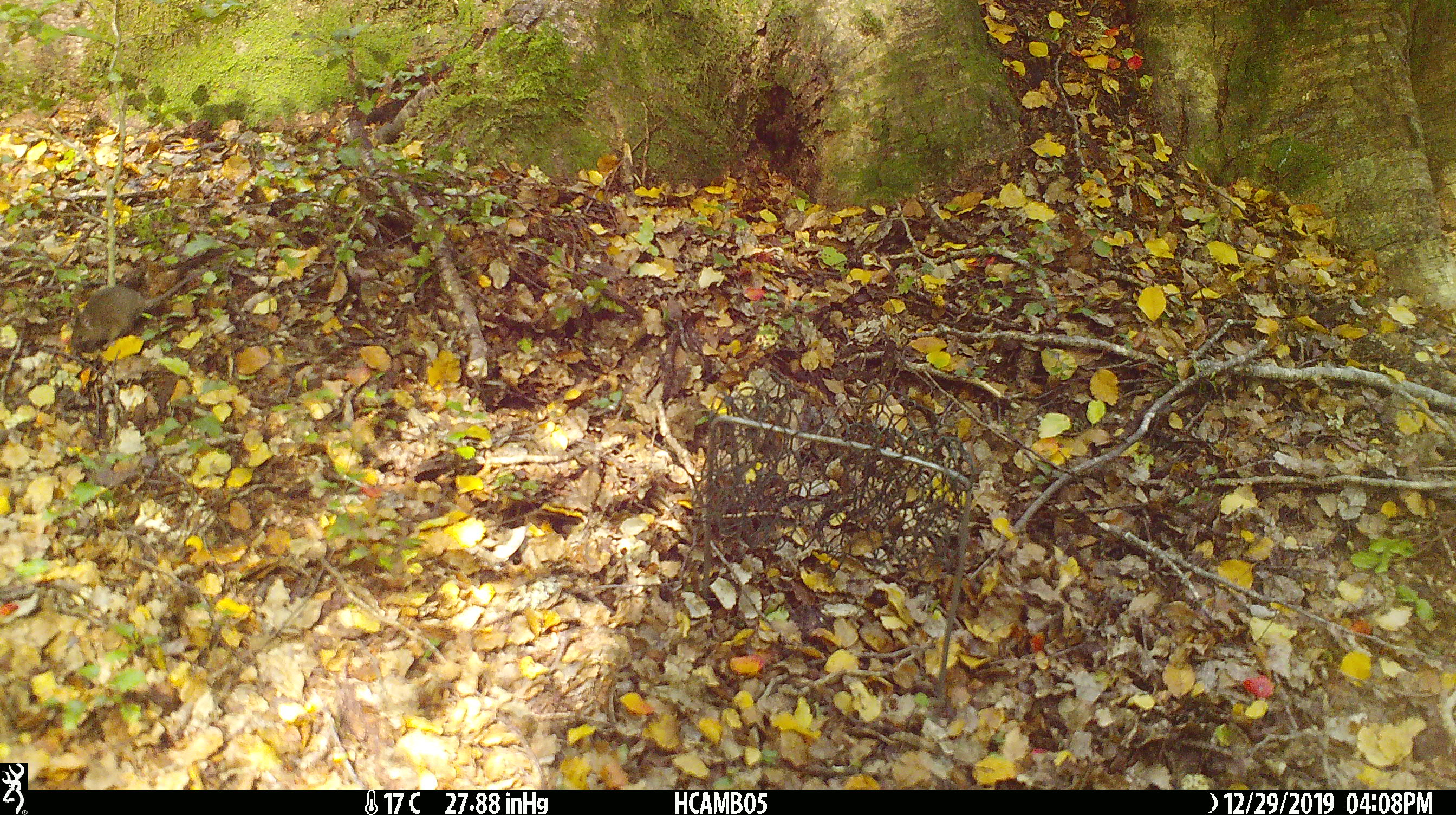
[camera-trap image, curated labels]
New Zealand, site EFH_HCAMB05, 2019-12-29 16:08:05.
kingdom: Animalia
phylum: Chordata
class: Mammalia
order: Rodentia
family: Muridae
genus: Mus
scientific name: Mus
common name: mouse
Mouse (Mus).